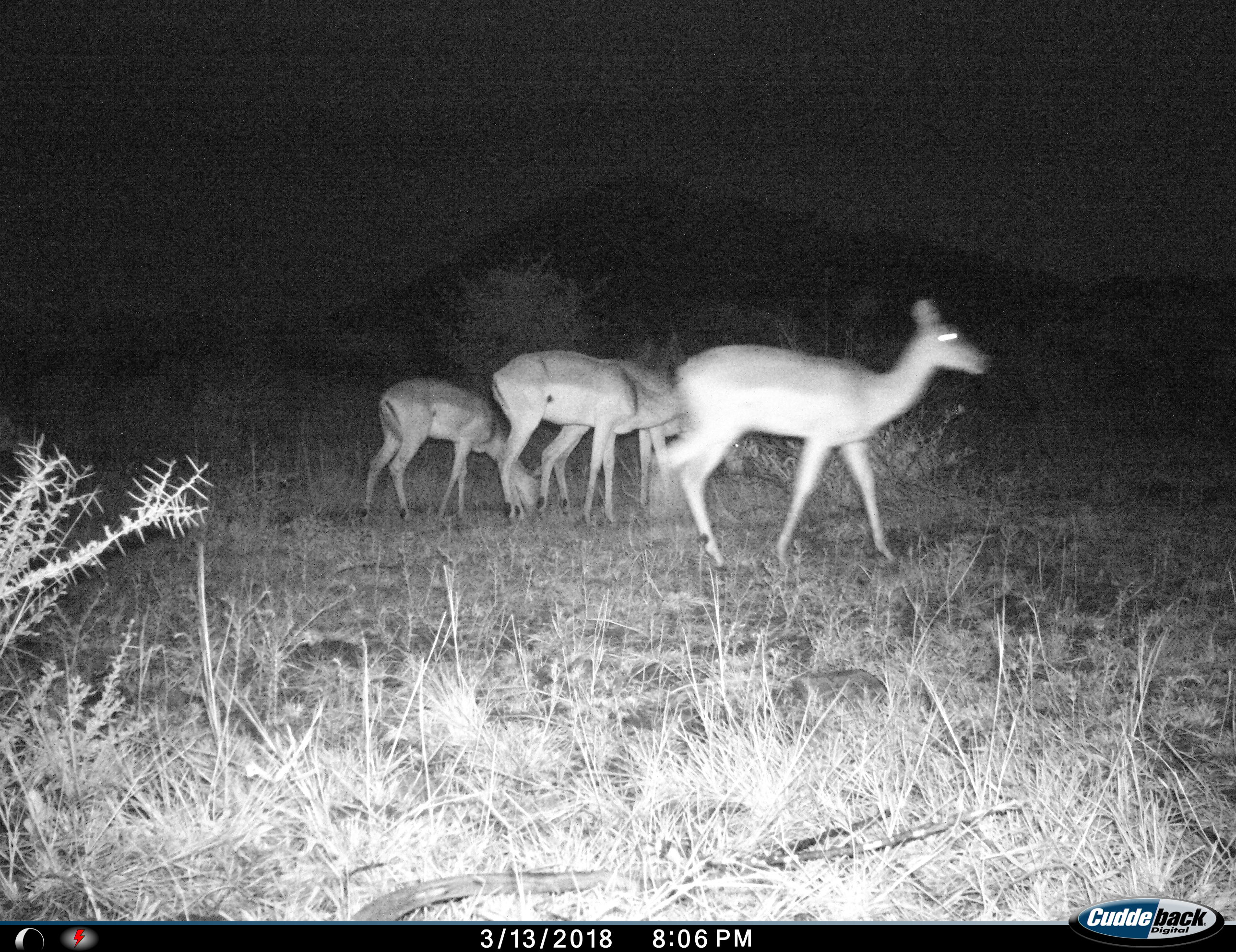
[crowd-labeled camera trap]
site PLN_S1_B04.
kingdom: Animalia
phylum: Chordata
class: Mammalia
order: Artiodactyla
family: Bovidae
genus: Aepyceros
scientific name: Aepyceros melampus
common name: impala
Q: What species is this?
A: Impala (Aepyceros melampus).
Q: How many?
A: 4.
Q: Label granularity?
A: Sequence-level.